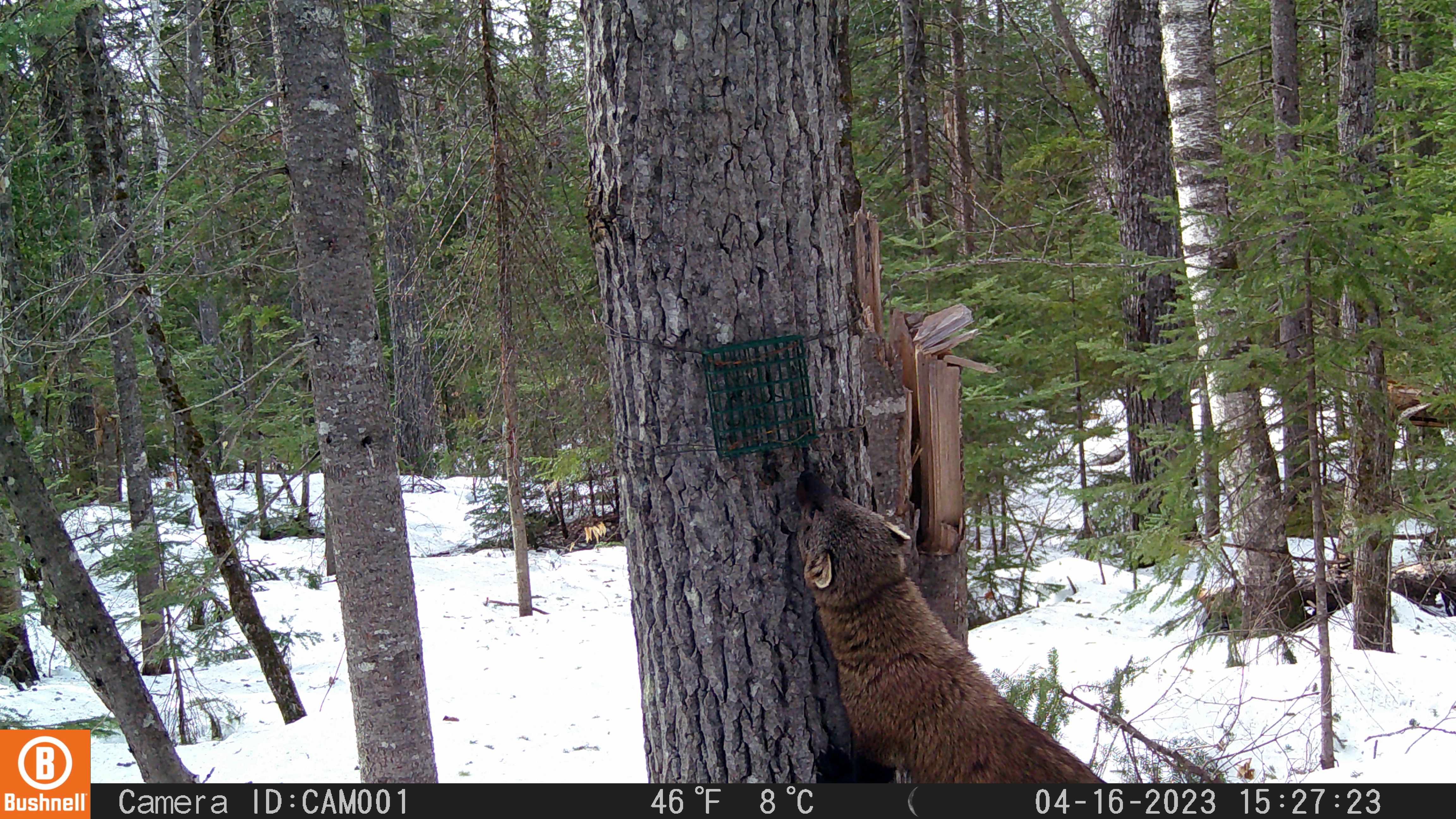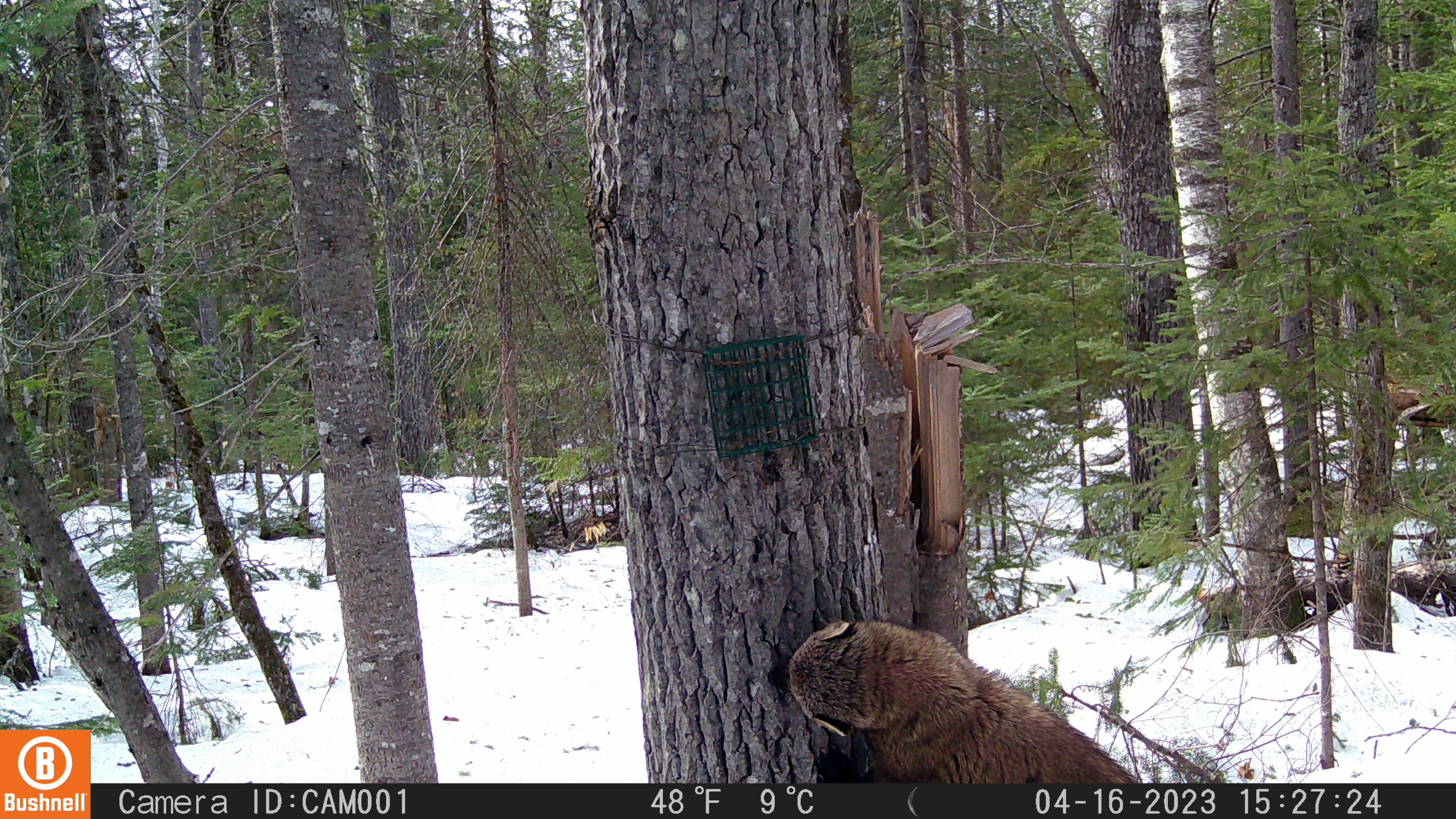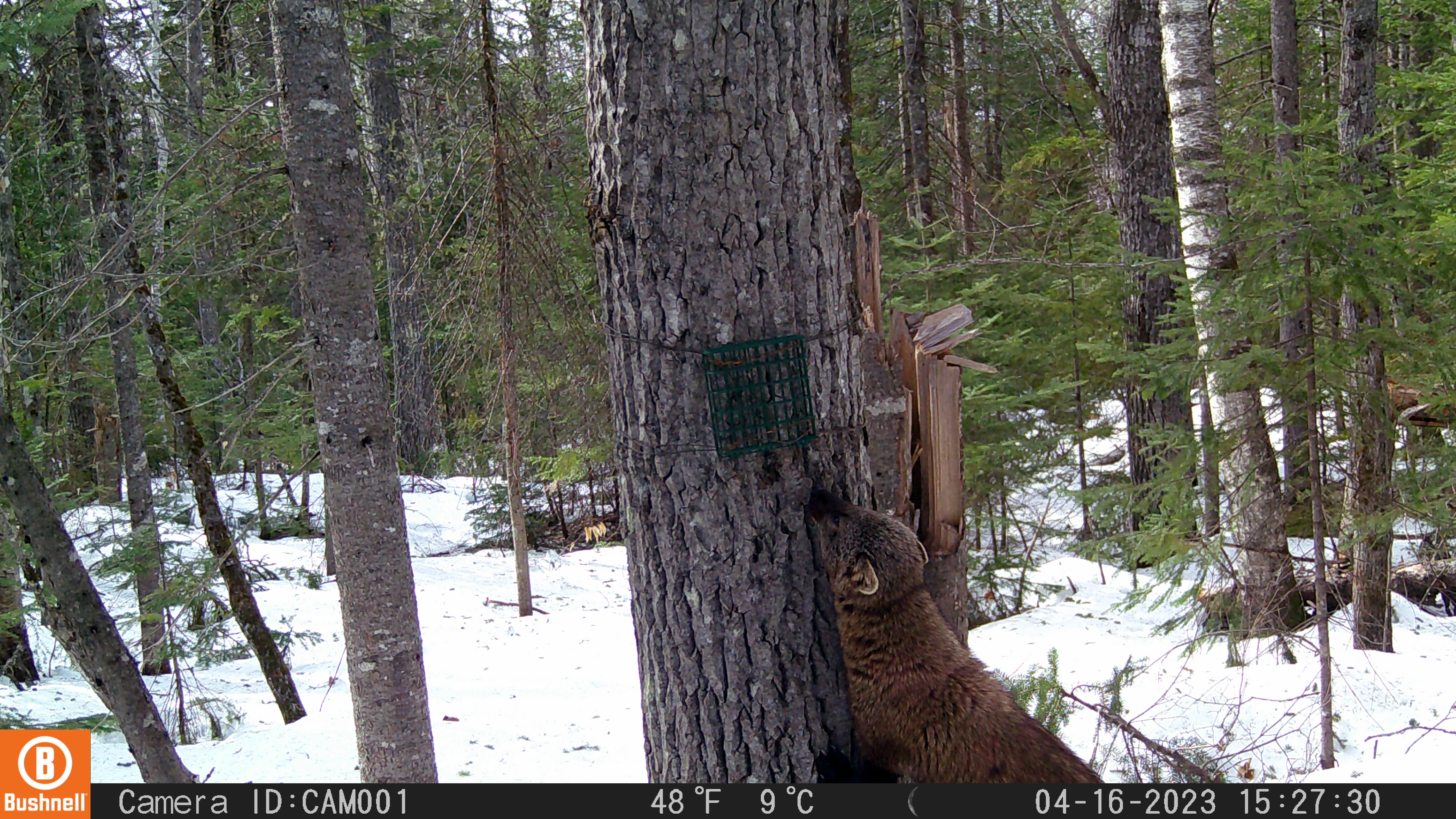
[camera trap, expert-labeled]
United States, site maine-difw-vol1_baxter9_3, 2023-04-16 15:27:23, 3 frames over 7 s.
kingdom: Animalia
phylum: Chordata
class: Mammalia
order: Carnivora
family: Mustelidae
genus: Pekania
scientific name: Pekania pennanti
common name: fisher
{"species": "fisher (Pekania pennanti)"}